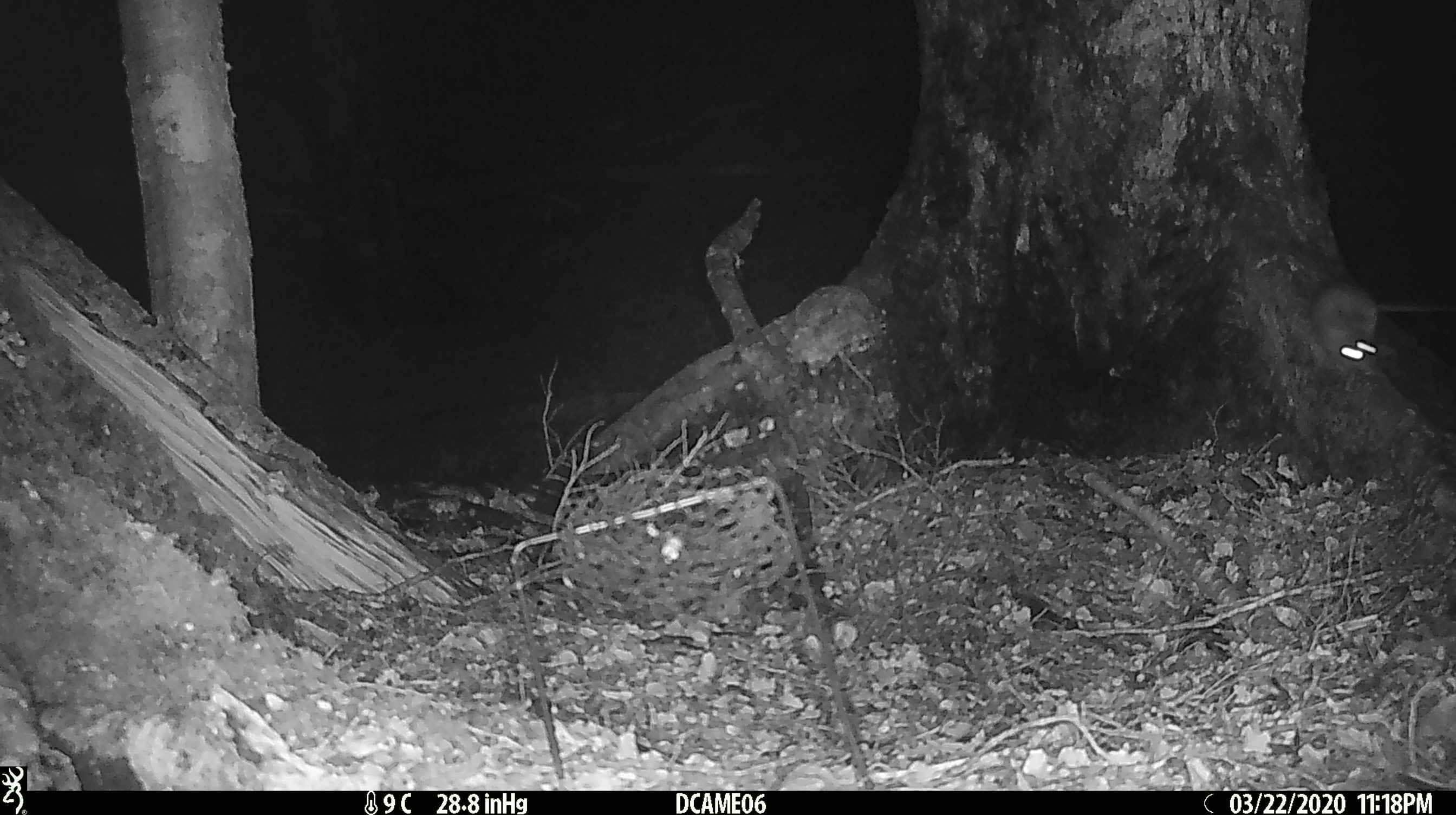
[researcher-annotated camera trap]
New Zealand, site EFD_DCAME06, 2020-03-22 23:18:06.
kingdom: Animalia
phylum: Chordata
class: Mammalia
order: Rodentia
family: Muridae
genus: Rattus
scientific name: Rattus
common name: rat